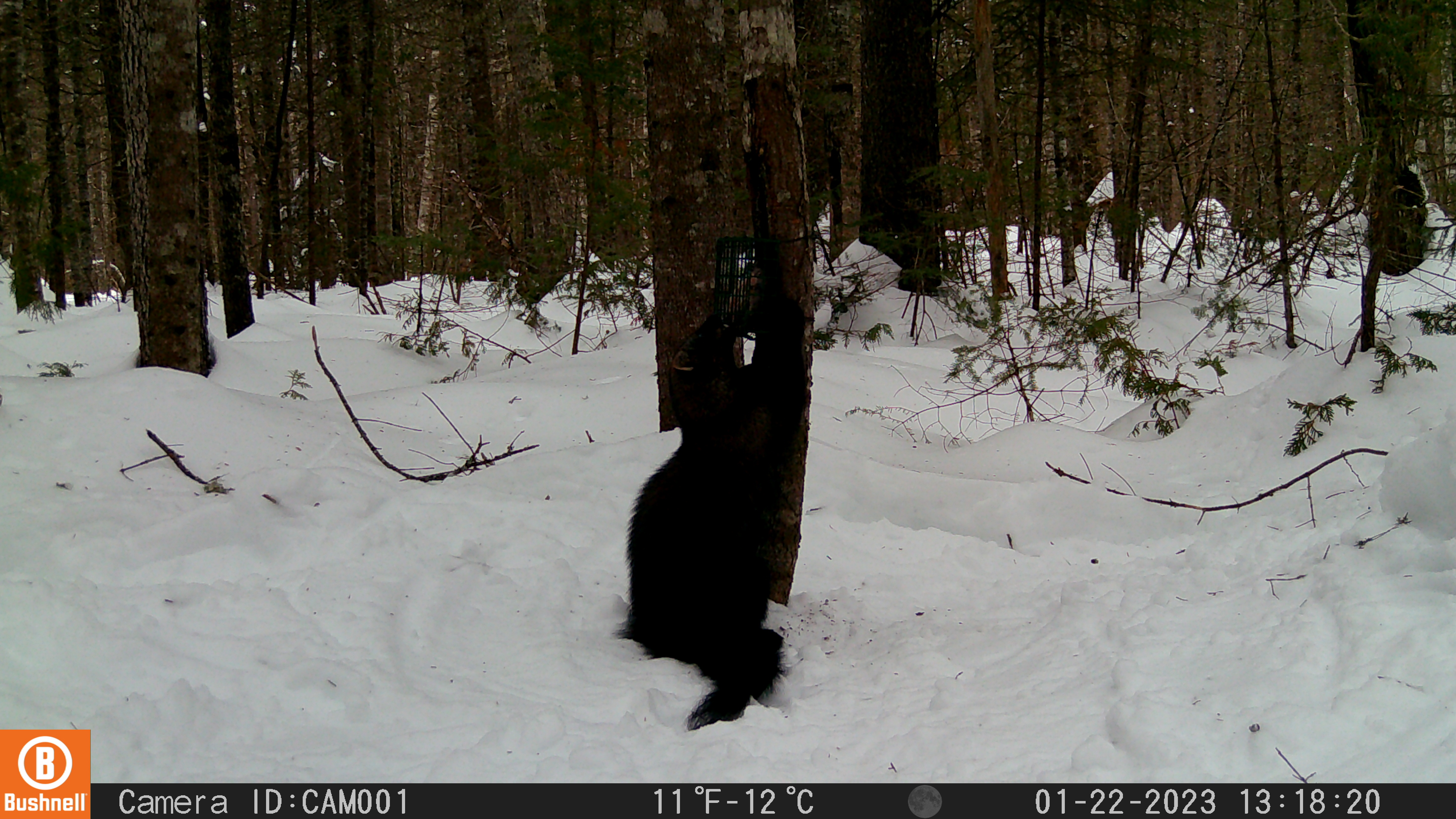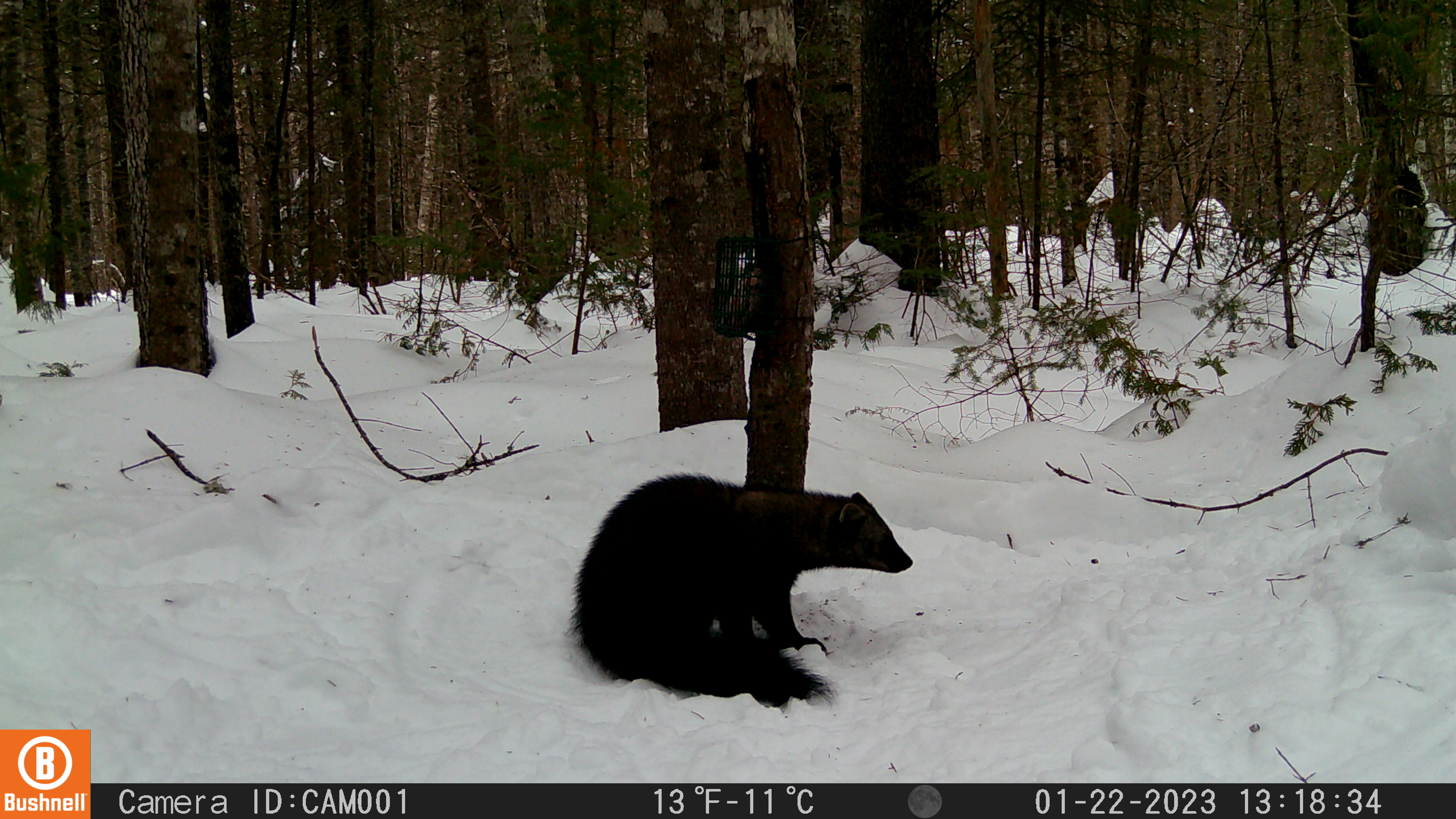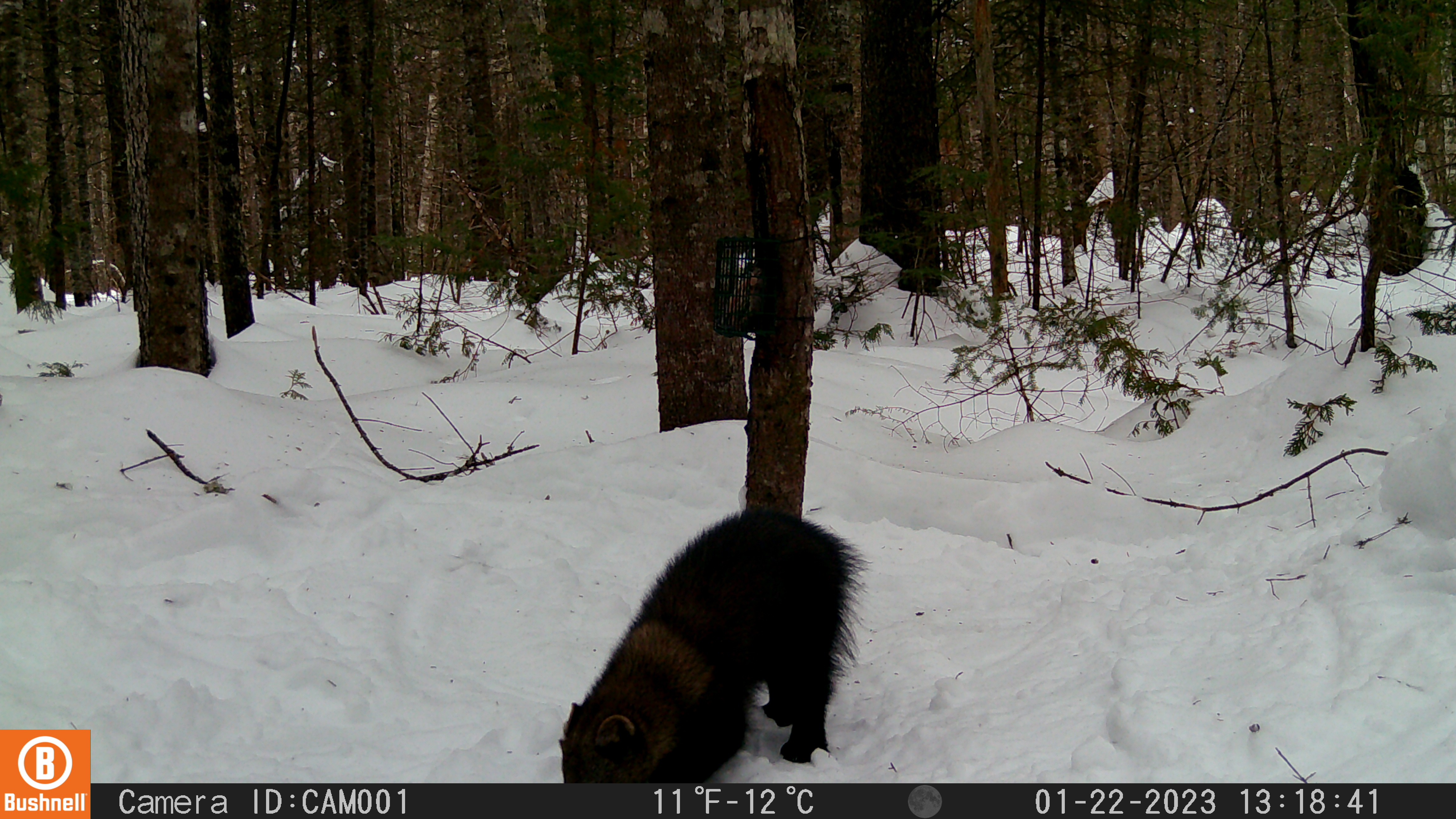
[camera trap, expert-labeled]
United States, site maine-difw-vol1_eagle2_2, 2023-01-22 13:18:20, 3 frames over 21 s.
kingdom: Animalia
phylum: Chordata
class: Mammalia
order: Carnivora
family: Mustelidae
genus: Pekania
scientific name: Pekania pennanti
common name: fisher